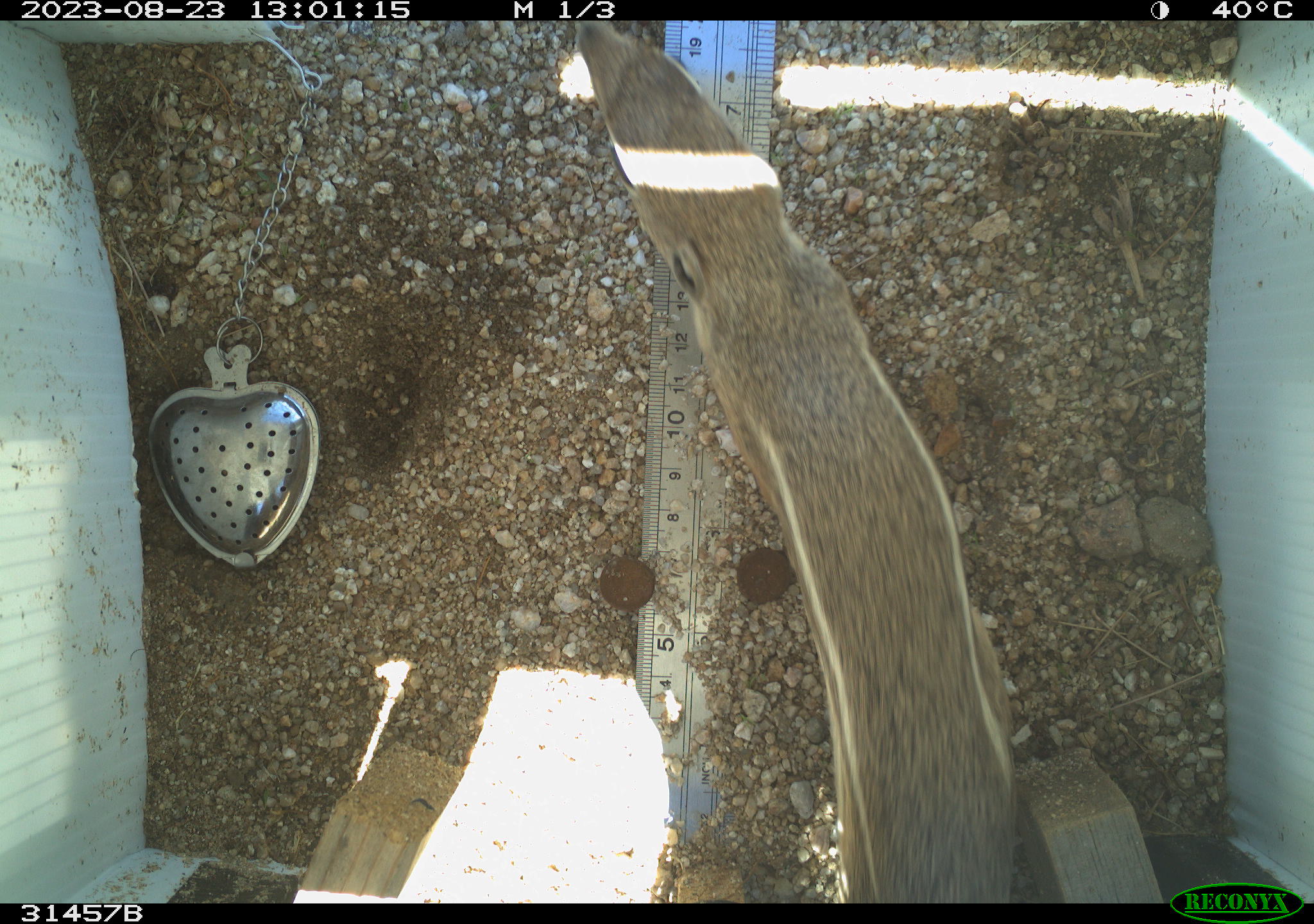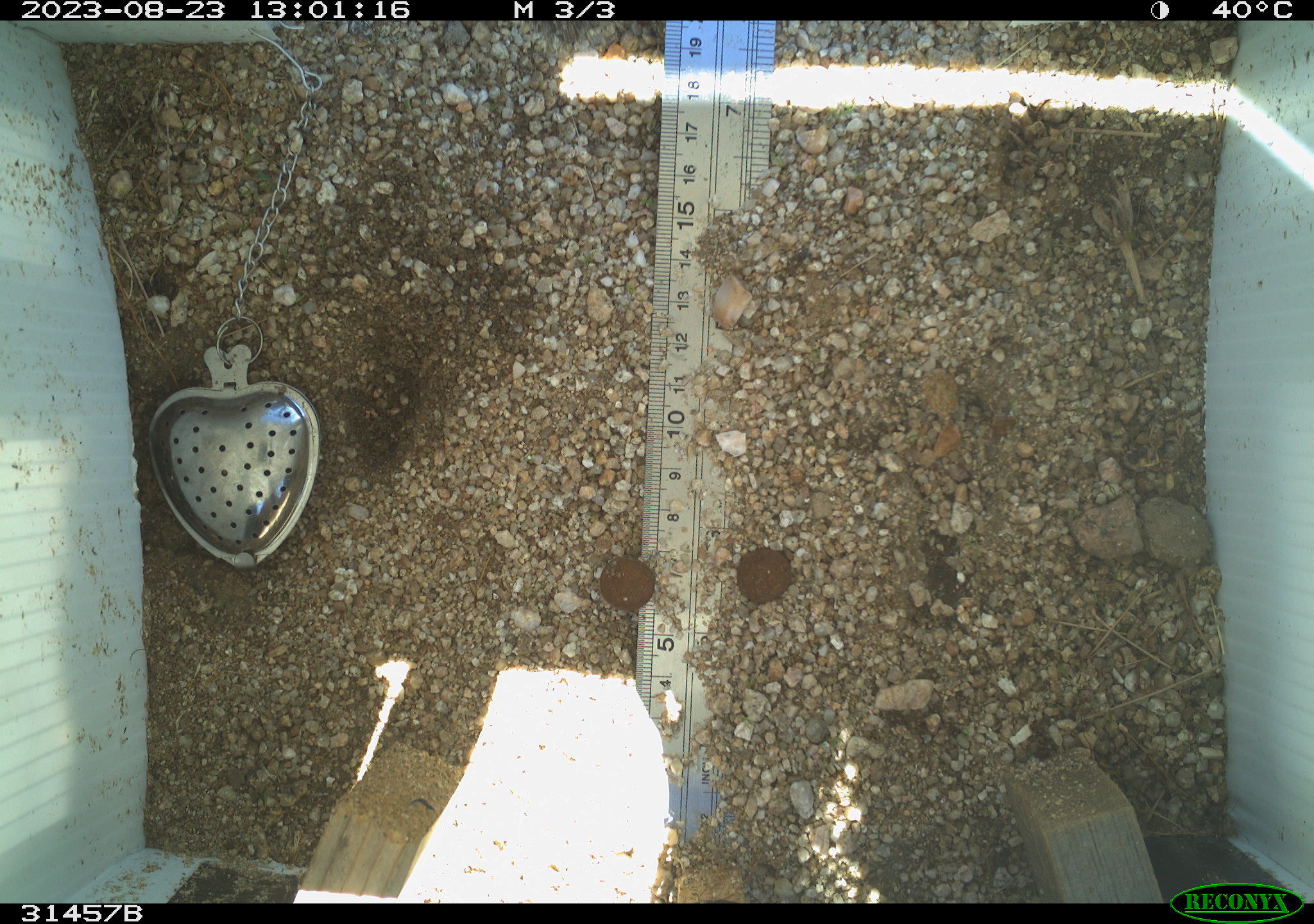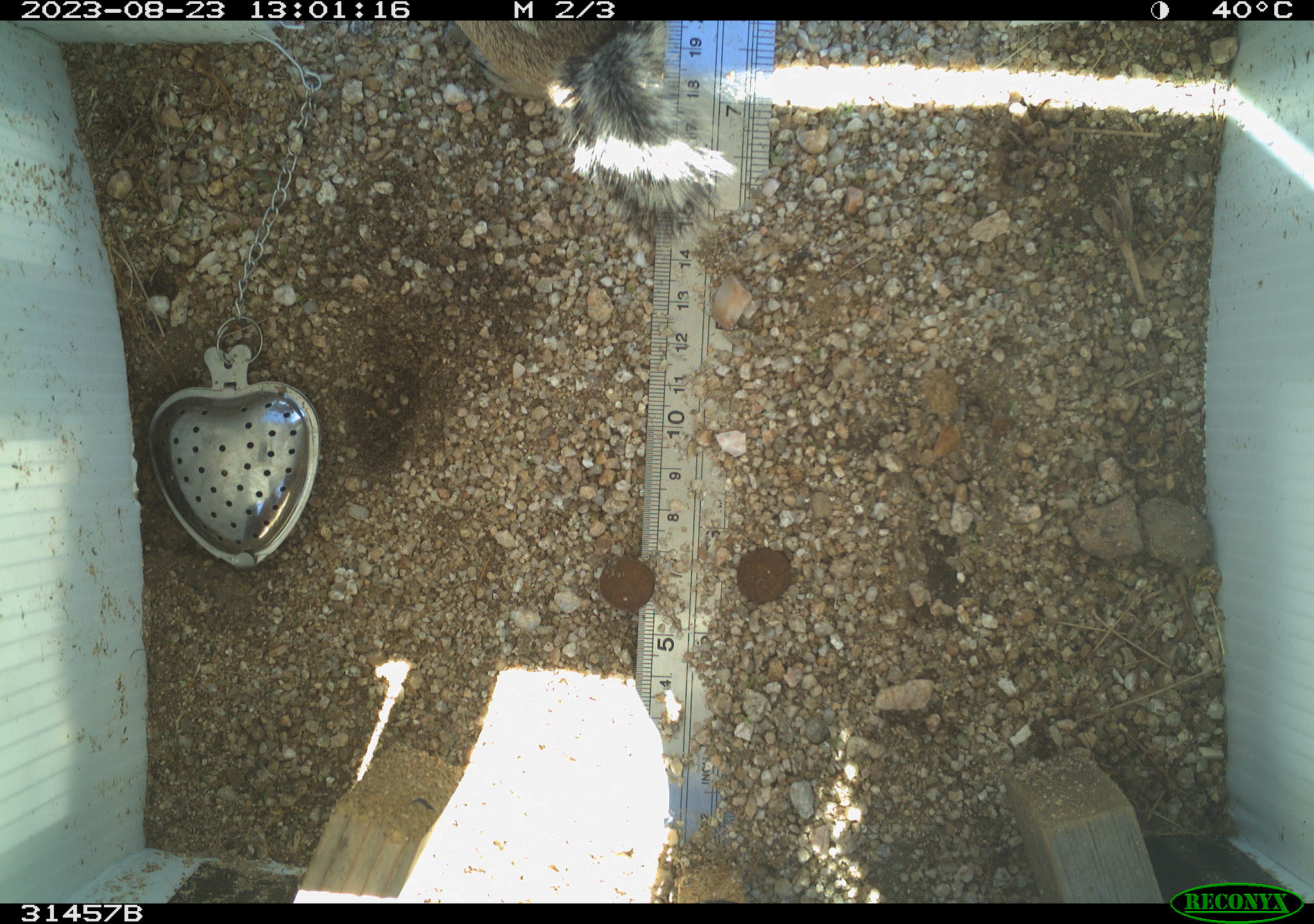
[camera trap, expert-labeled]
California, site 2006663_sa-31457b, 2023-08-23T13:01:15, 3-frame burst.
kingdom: Animalia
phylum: Chordata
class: Mammalia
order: Rodentia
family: Sciuridae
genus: Ammospermophilus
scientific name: Ammospermophilus leucurus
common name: white-tailed antelope squirrel